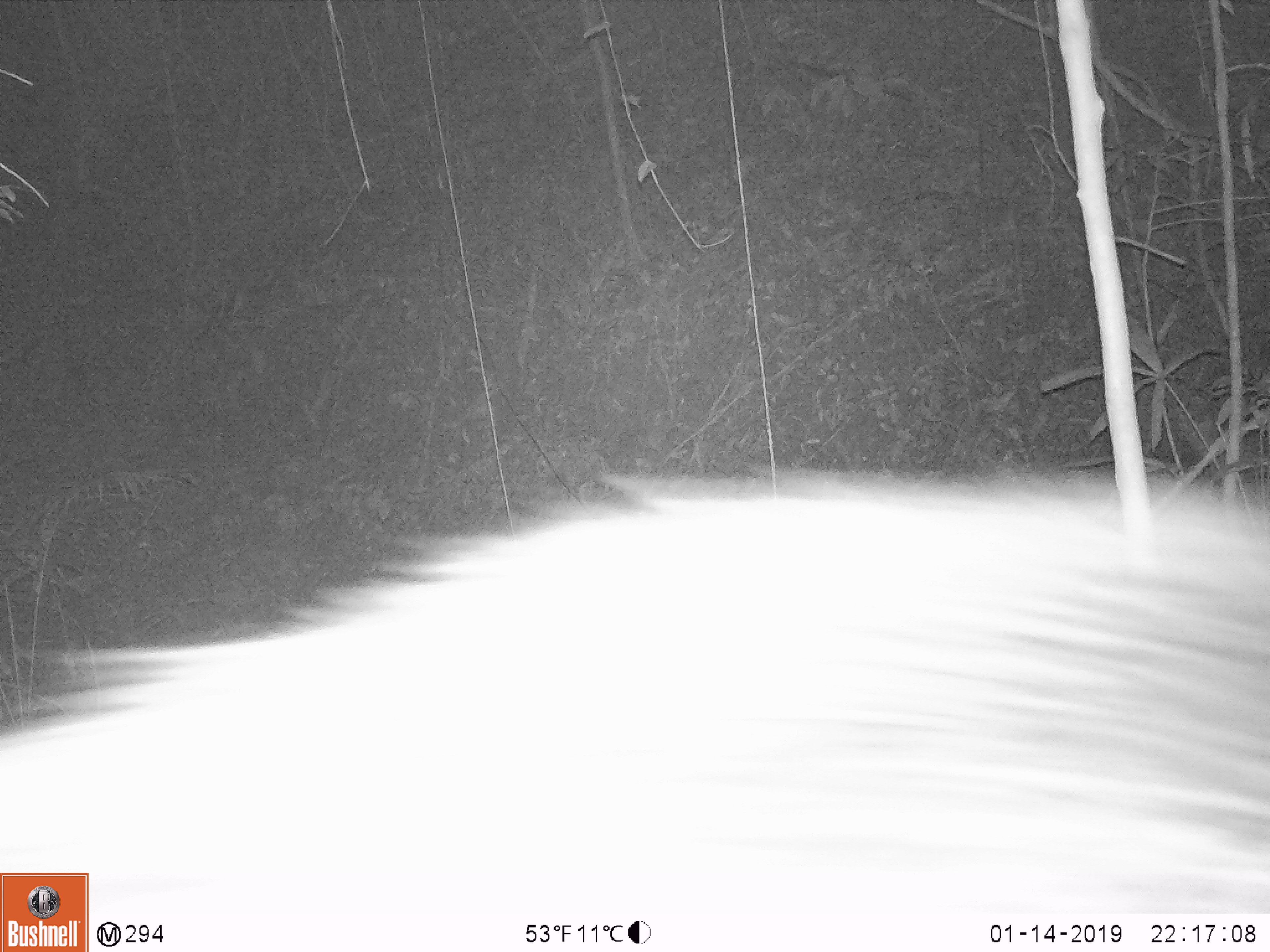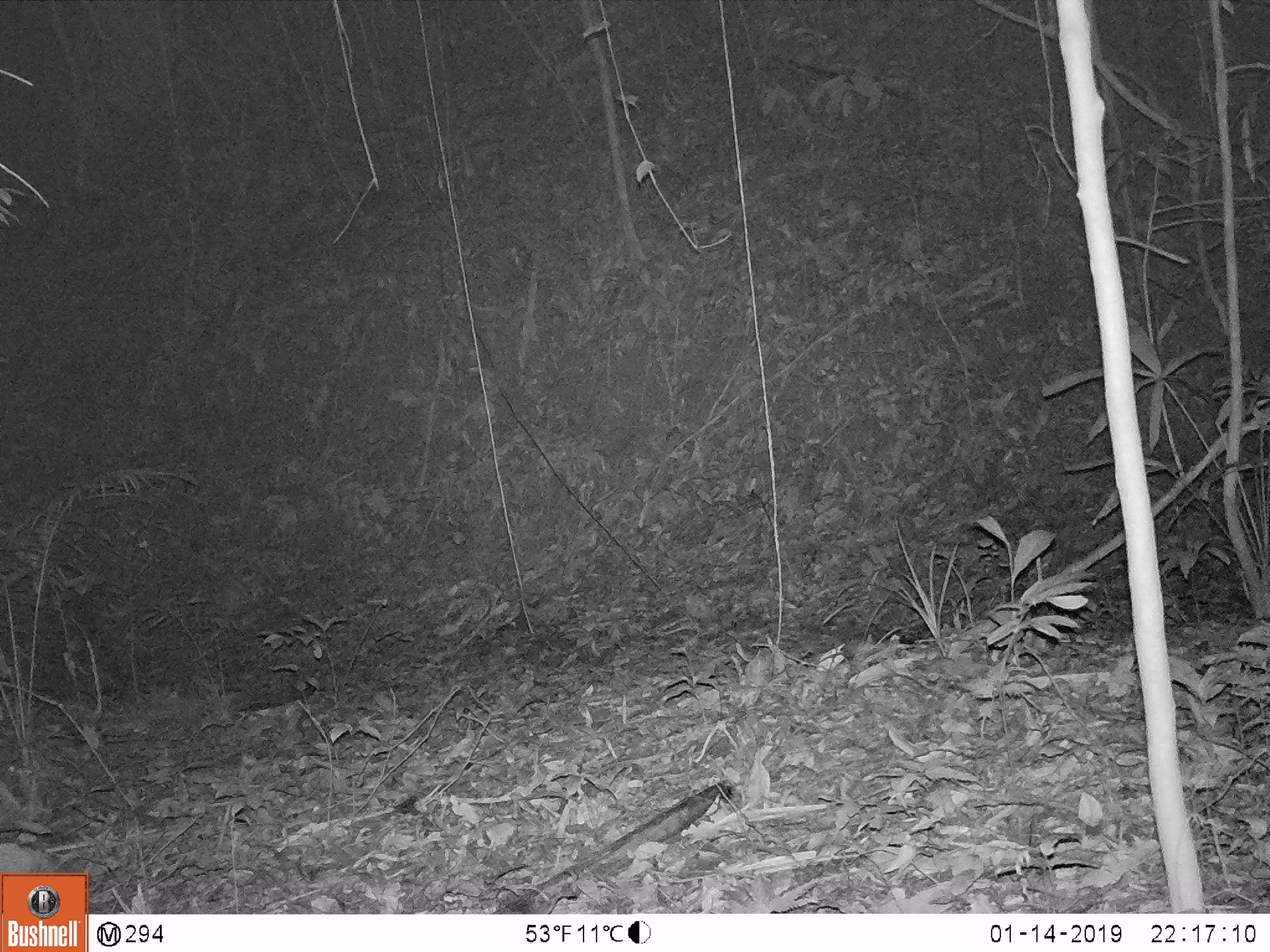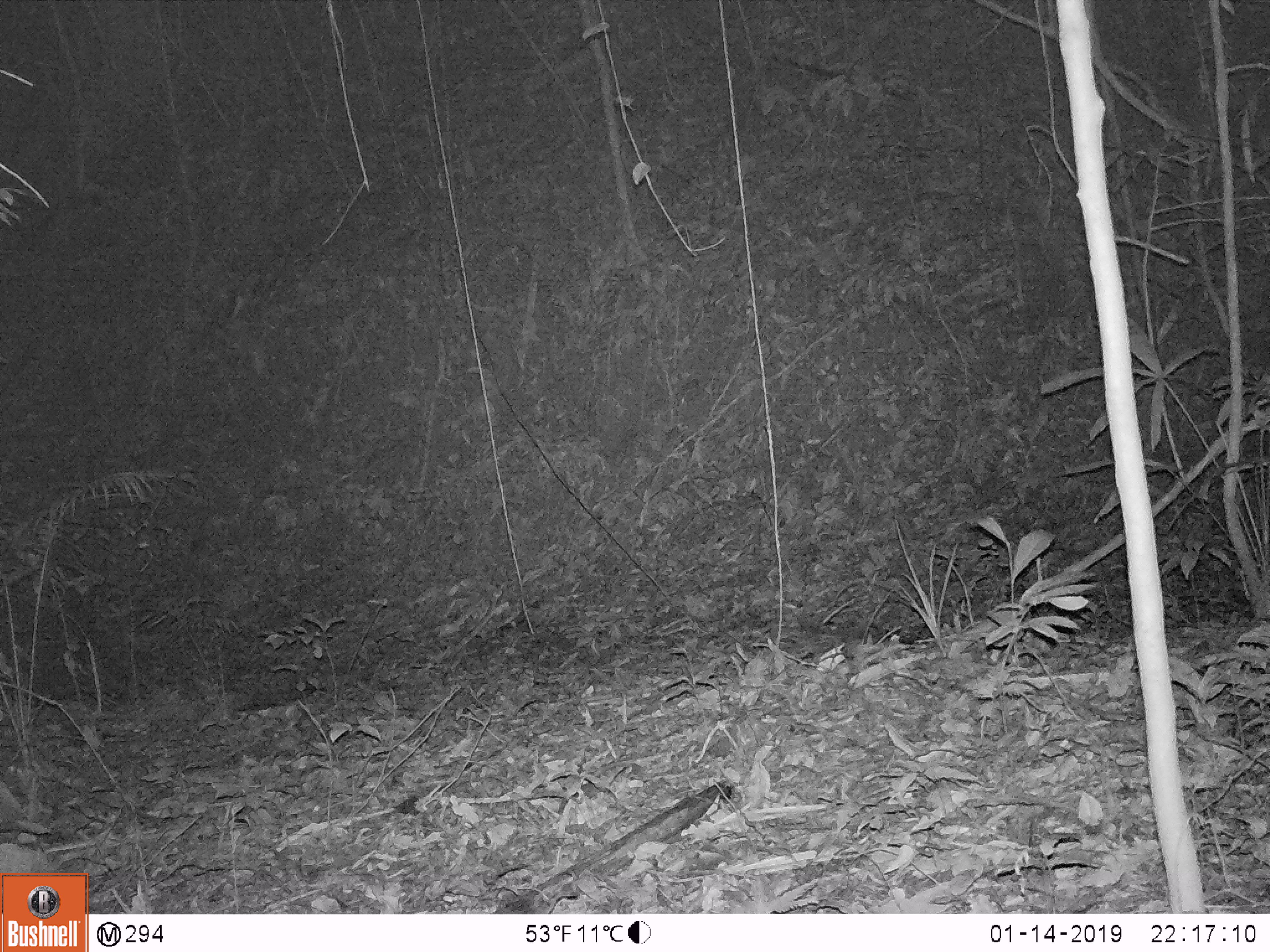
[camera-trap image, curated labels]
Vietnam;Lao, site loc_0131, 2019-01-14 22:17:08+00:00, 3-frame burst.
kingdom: Animalia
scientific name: Animalia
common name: animal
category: unidentified animal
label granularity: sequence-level